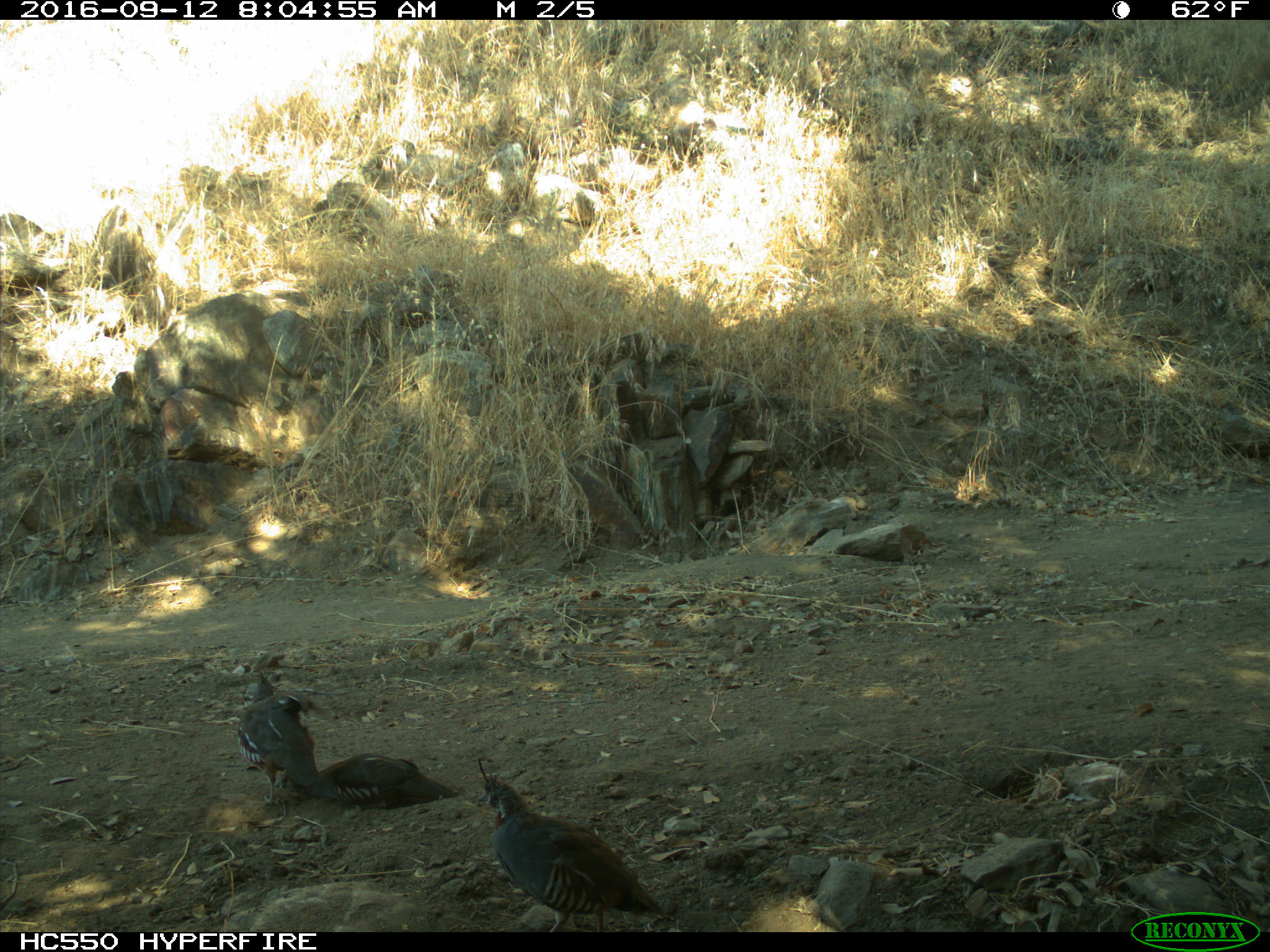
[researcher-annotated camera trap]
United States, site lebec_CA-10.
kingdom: Animalia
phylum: Chordata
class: Aves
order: Galliformes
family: Odontophoridae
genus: Callipepla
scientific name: Callipepla californica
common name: california quail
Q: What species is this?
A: Callipepla californica (california quail).